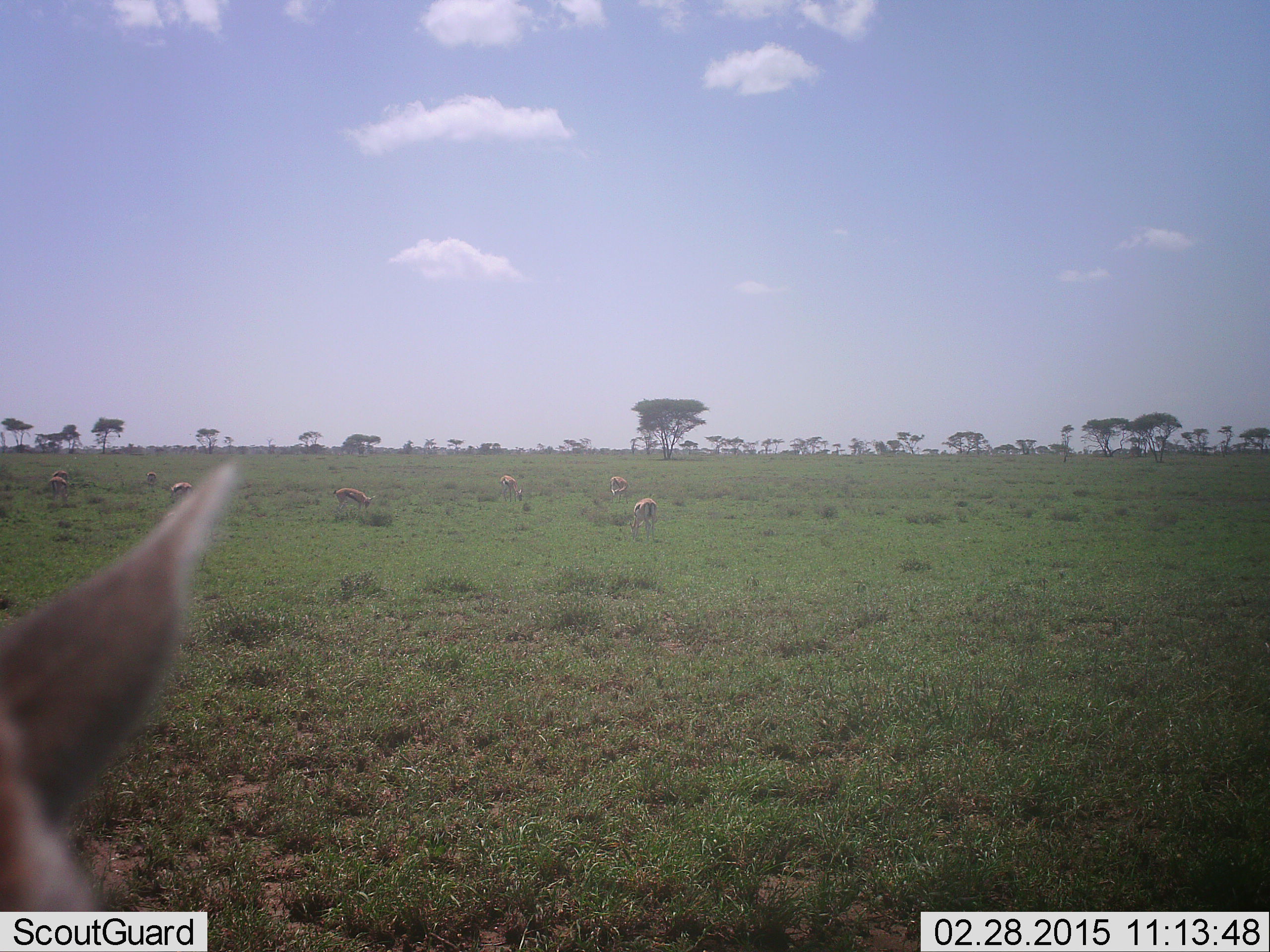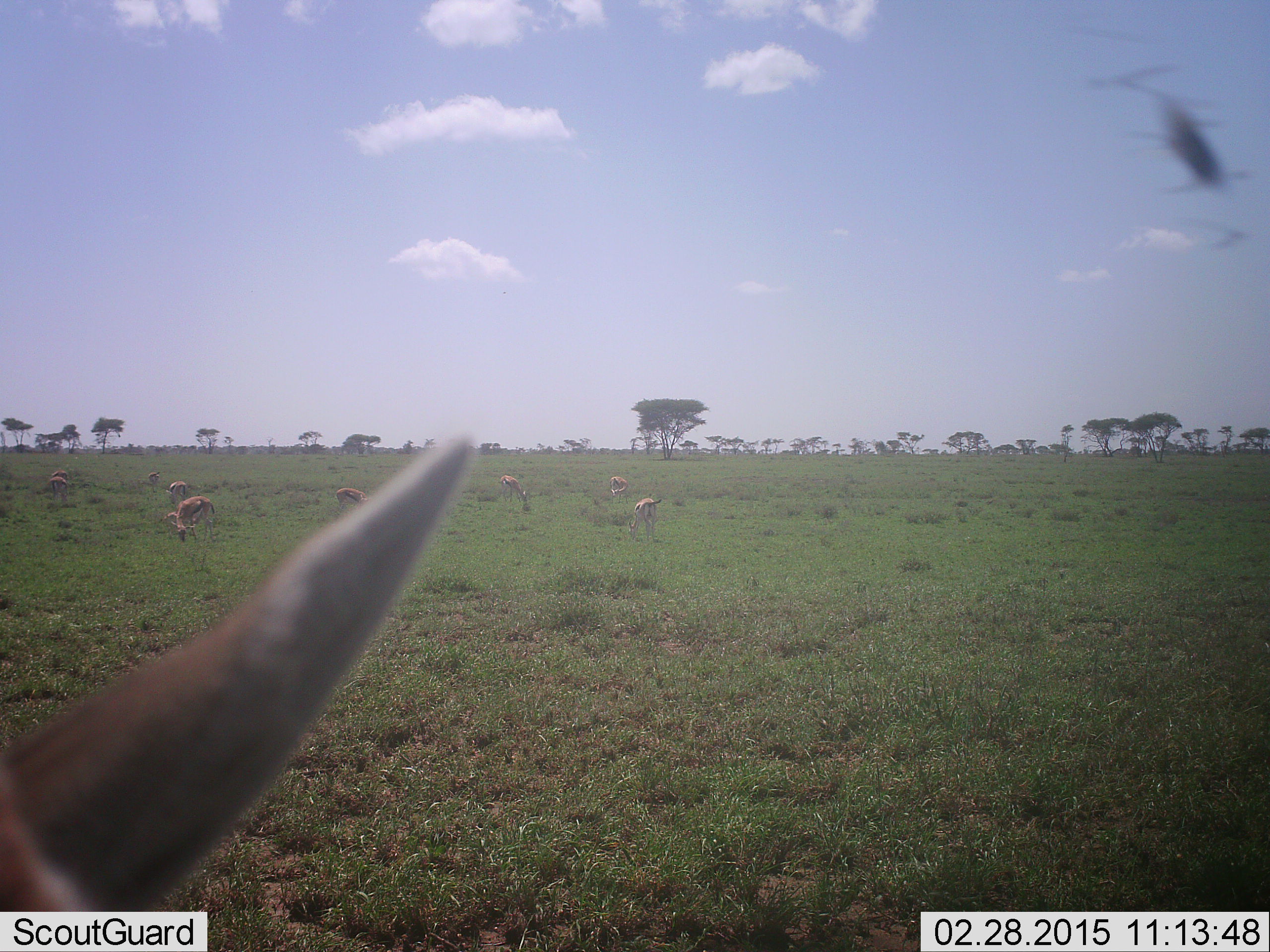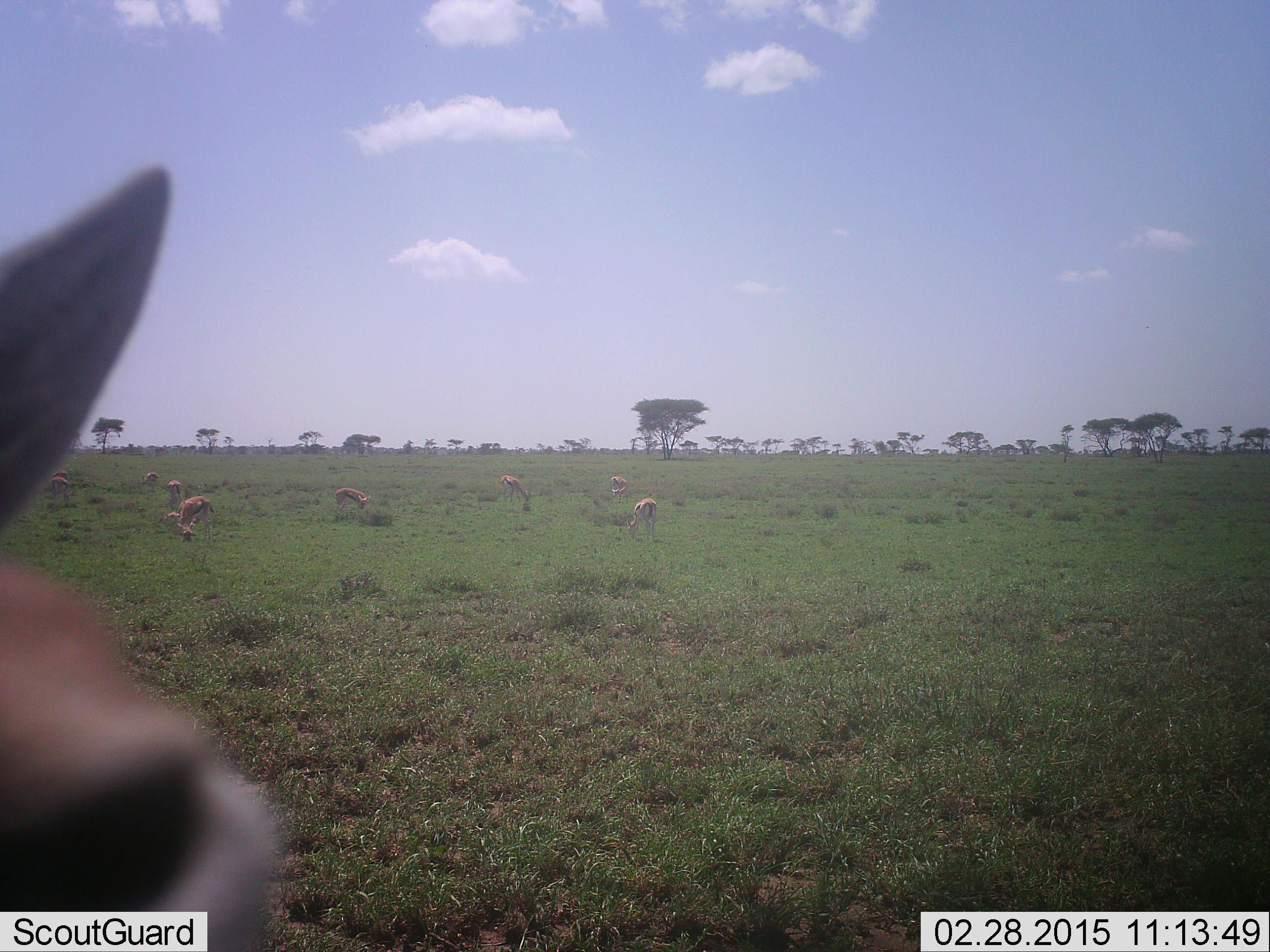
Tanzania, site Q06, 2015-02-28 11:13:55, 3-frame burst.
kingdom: Animalia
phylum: Chordata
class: Mammalia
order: Artiodactyla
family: Bovidae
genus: Eudorcas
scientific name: Eudorcas thomsonii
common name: thomson's gazelle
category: gazellethomsons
Gazellethomsons (thomson's gazelle) (Eudorcas thomsonii), count 10. Behavior (volunteer vote fractions): standing 75%, resting 8%, moving 25%, interacting 0%. Young present (vote fraction): 0%. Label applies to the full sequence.